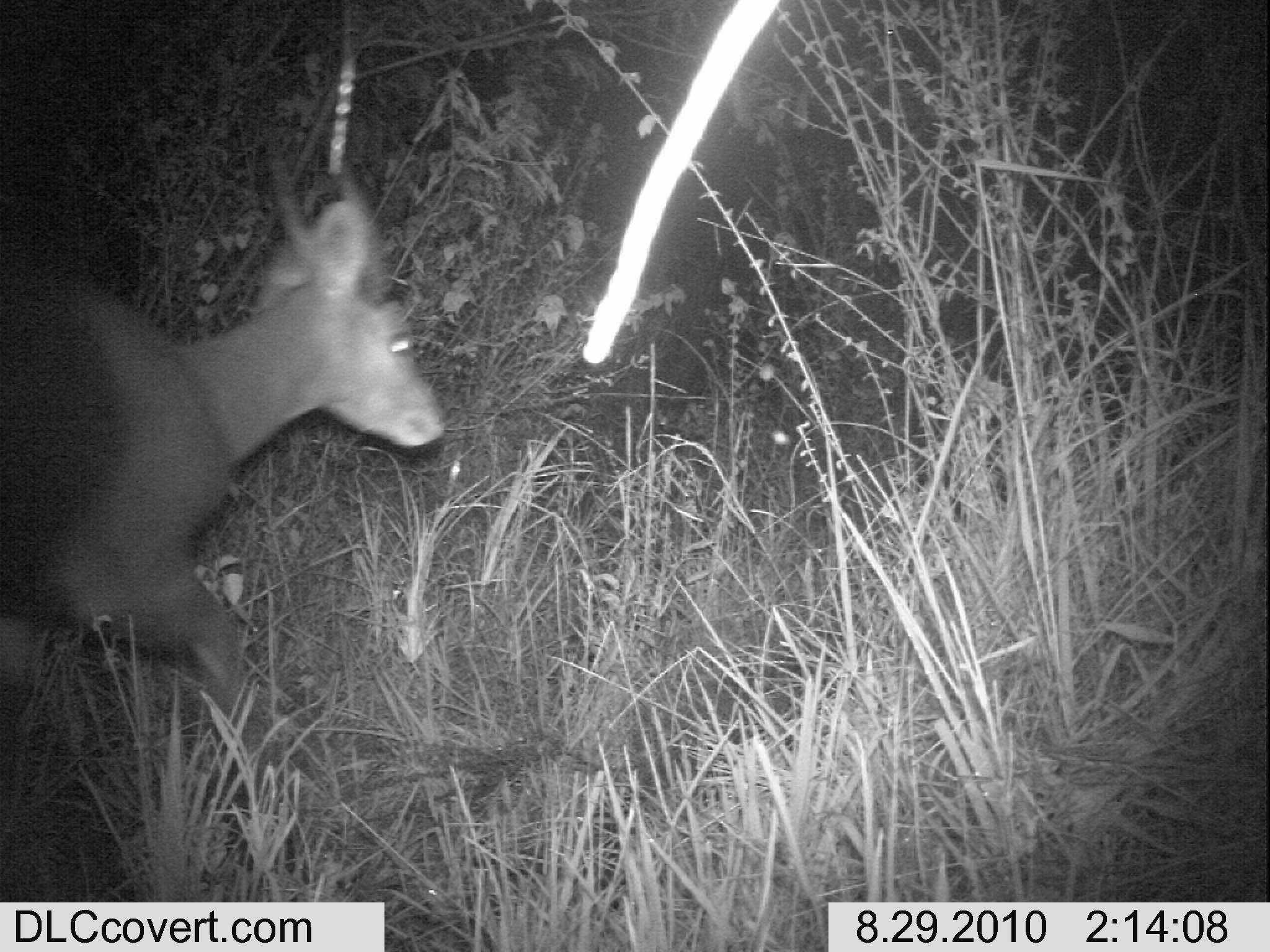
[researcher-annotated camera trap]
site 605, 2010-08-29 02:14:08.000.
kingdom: Animalia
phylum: Chordata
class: Mammalia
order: Artiodactyla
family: Bovidae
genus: Tragelaphus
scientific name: Tragelaphus scriptus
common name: bushbuck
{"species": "Tragelaphus scriptus (bushbuck)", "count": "1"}